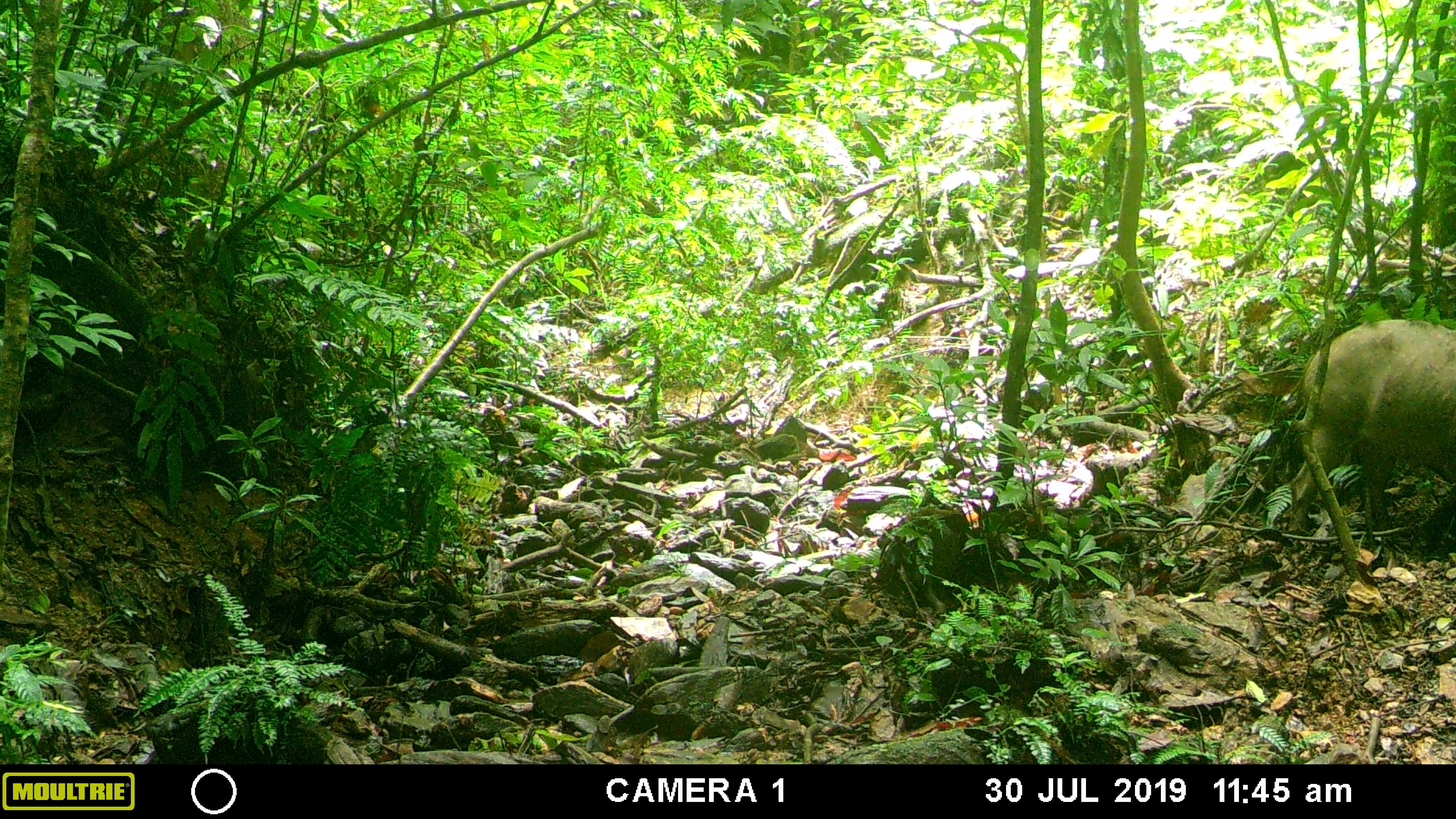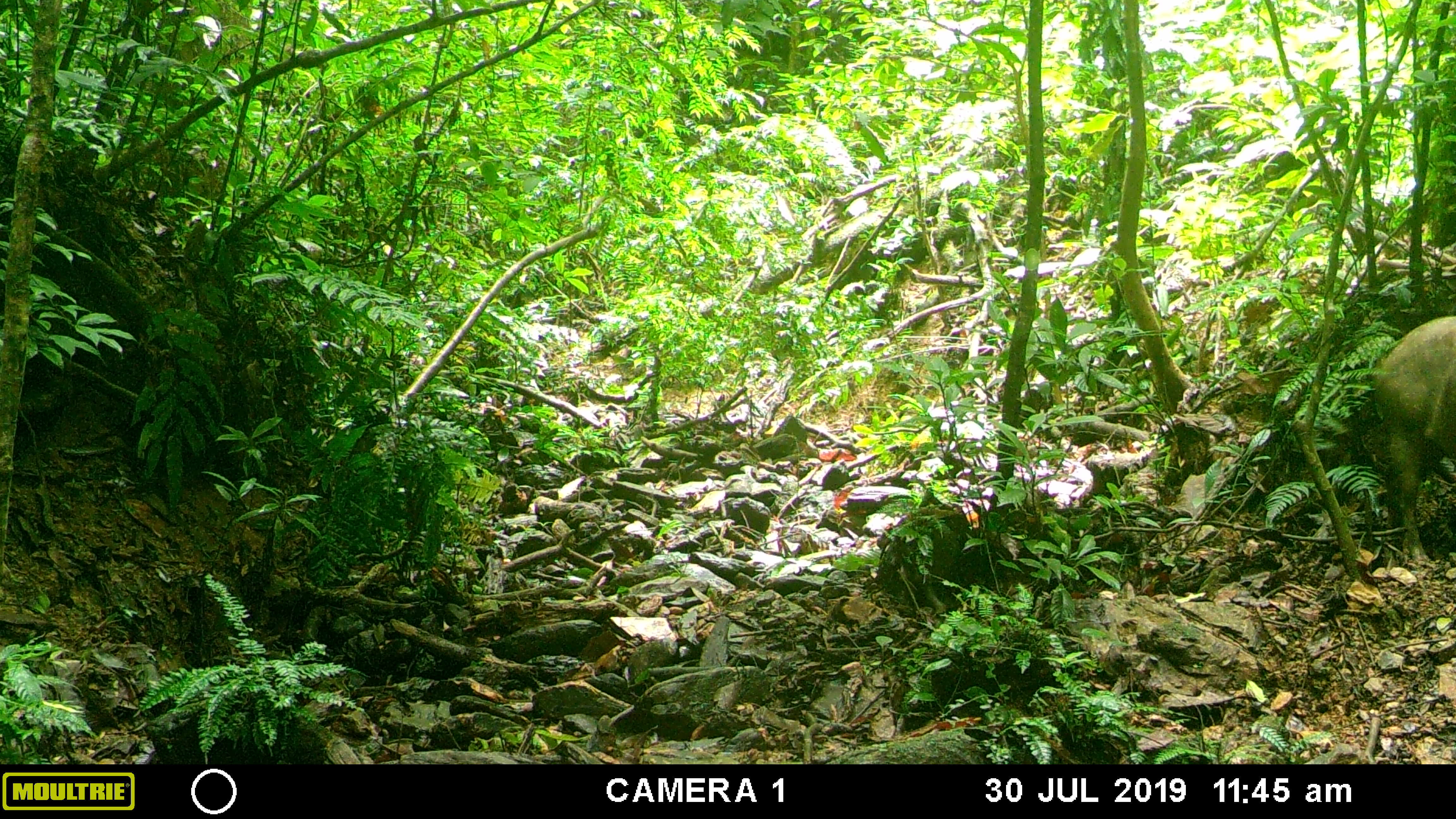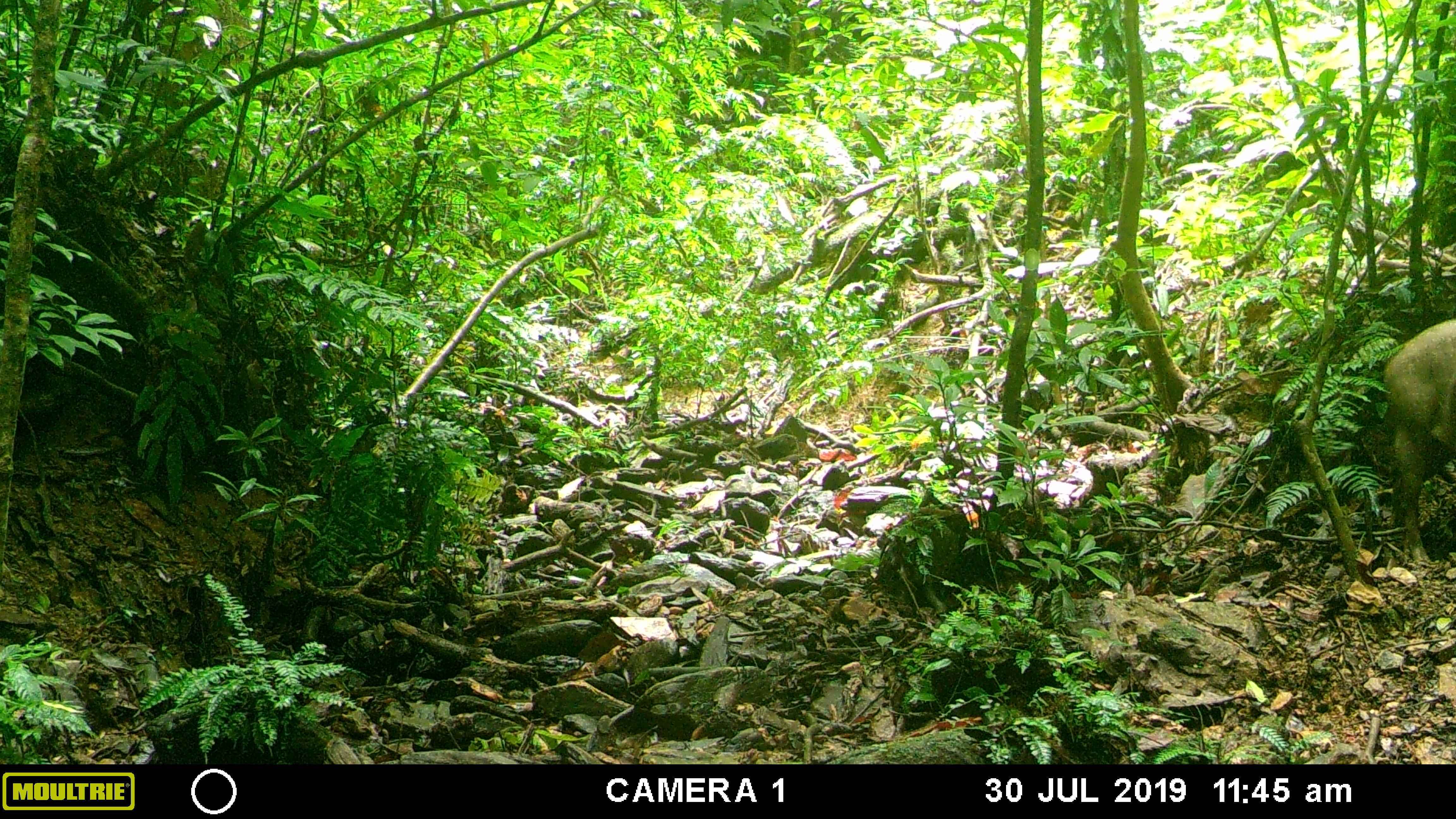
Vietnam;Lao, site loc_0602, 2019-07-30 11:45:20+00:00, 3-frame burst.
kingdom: Animalia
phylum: Chordata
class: Mammalia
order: Artiodactyla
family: Suidae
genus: Sus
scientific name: Sus scrofa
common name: eurasian wild pig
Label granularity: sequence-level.